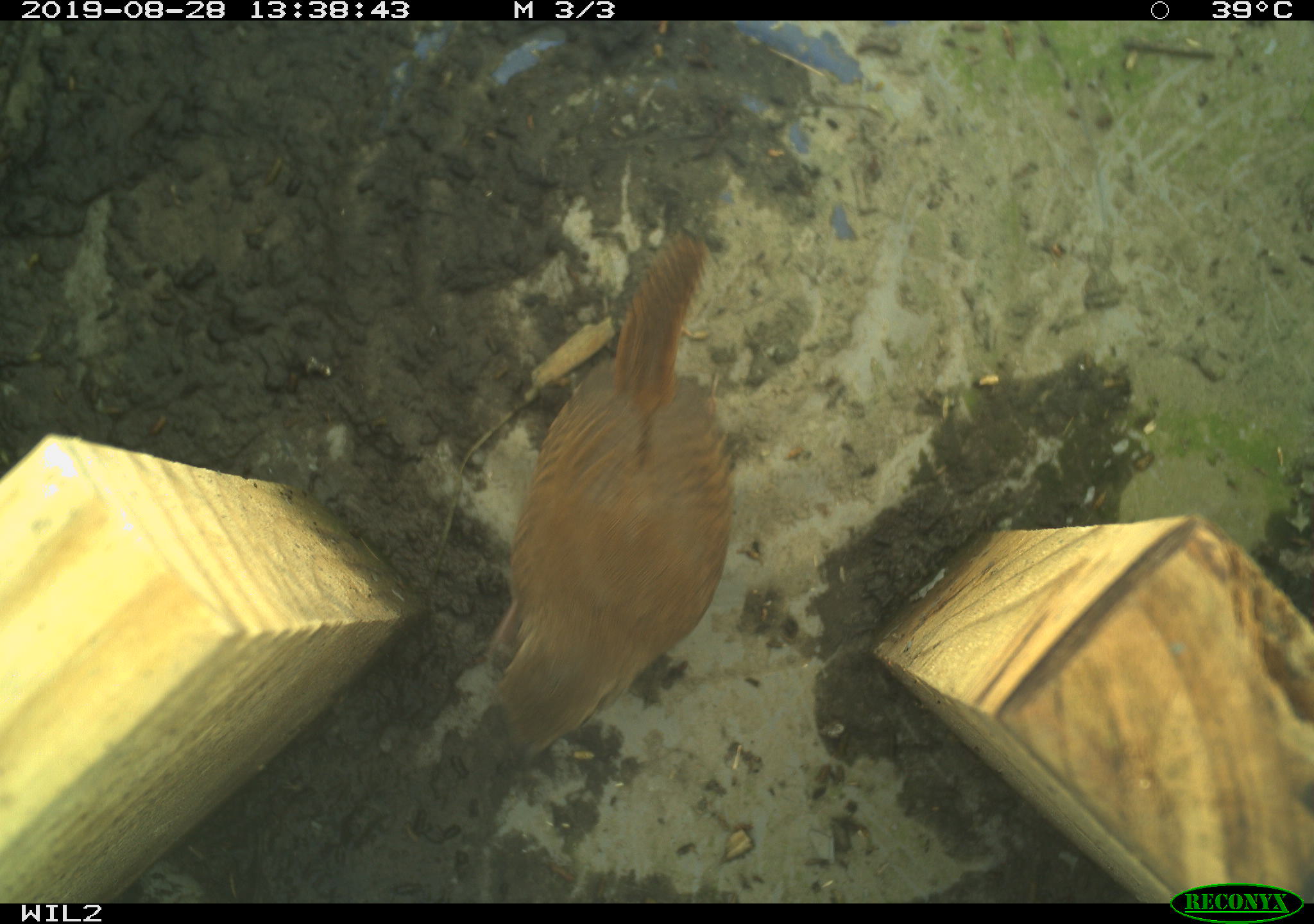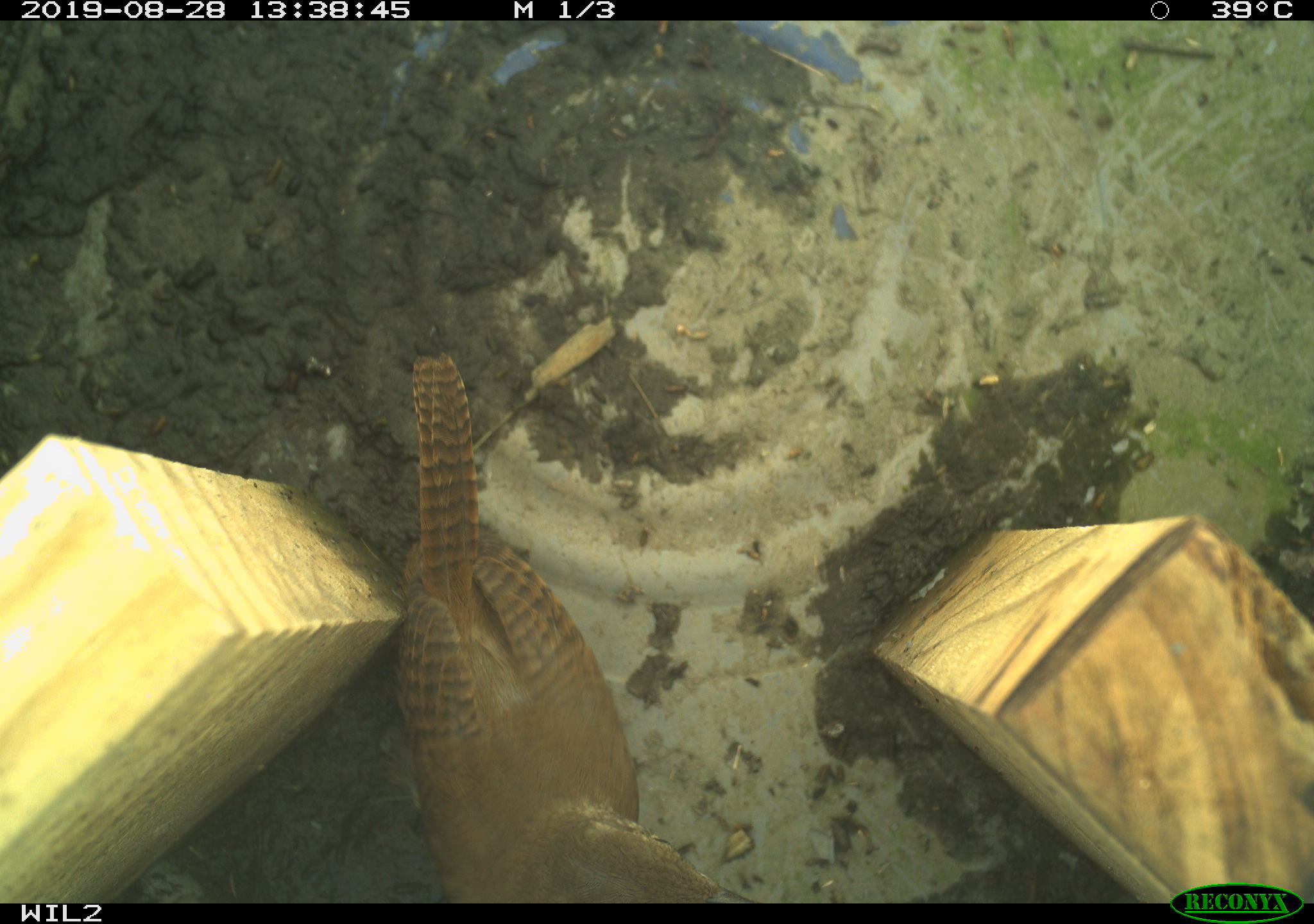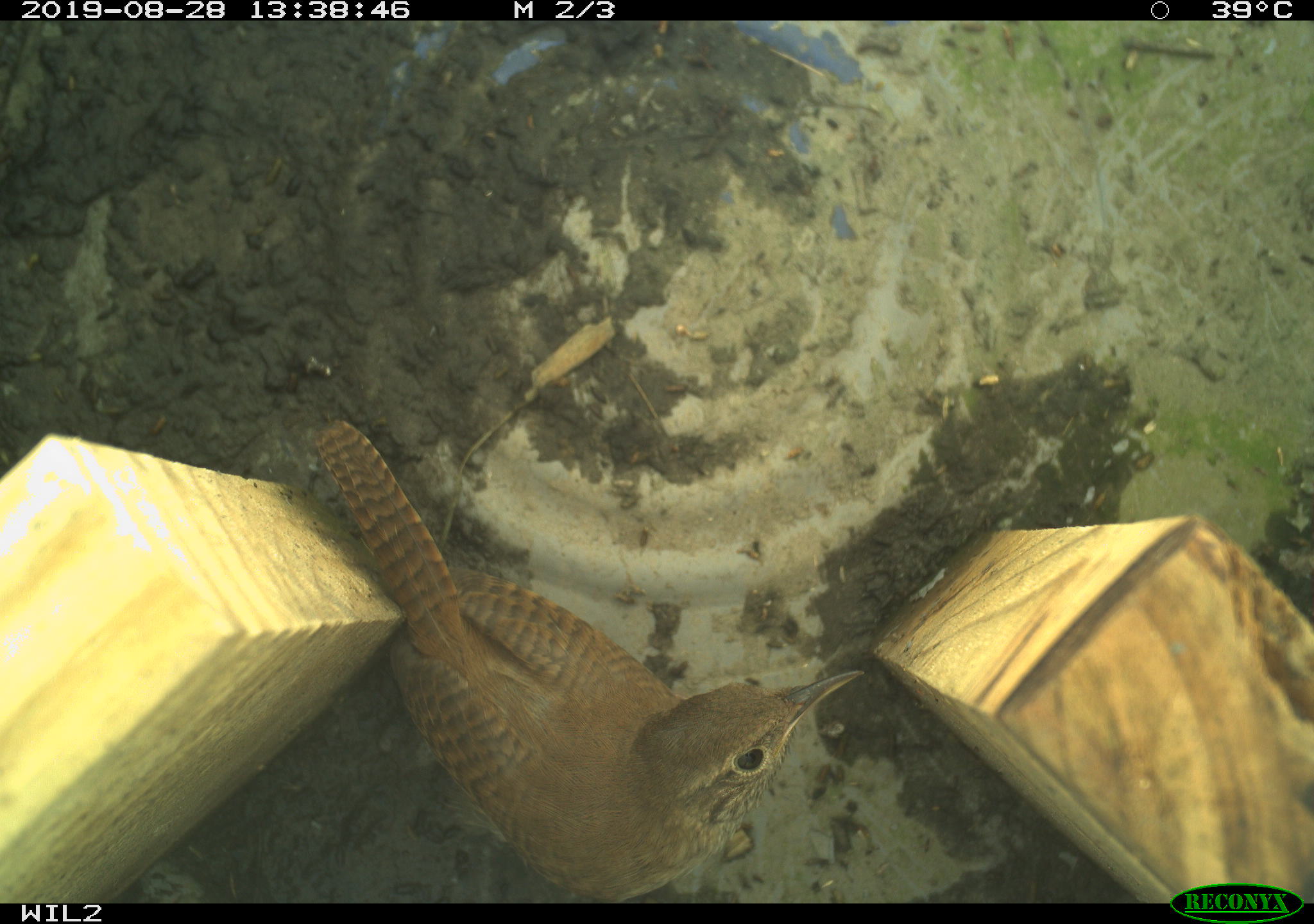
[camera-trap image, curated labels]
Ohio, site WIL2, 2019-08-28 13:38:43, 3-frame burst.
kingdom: Animalia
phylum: Chordata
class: Aves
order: Passeriformes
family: Troglodytidae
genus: Troglodytes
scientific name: Troglodytes aedon aedon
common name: northern house wren